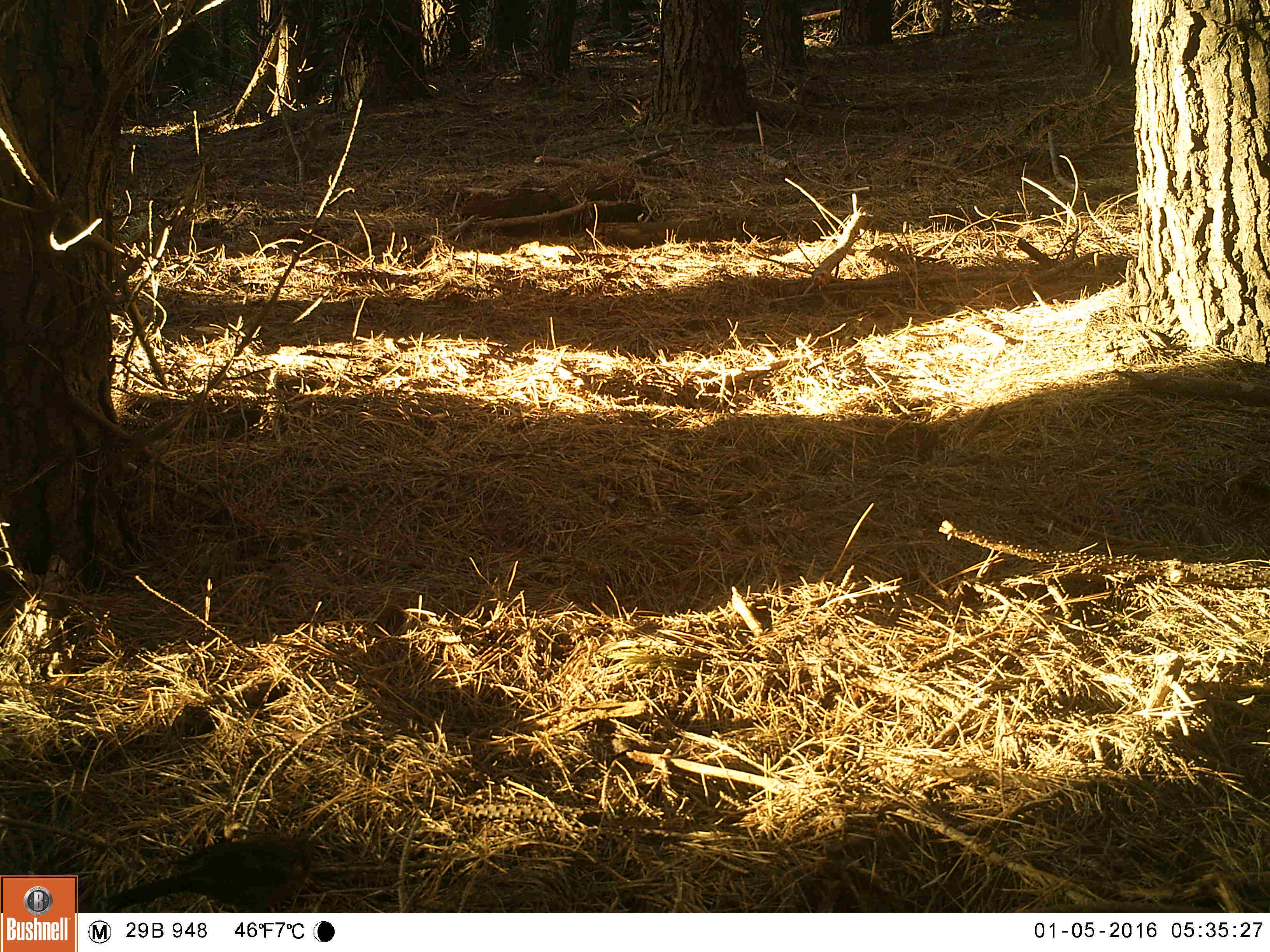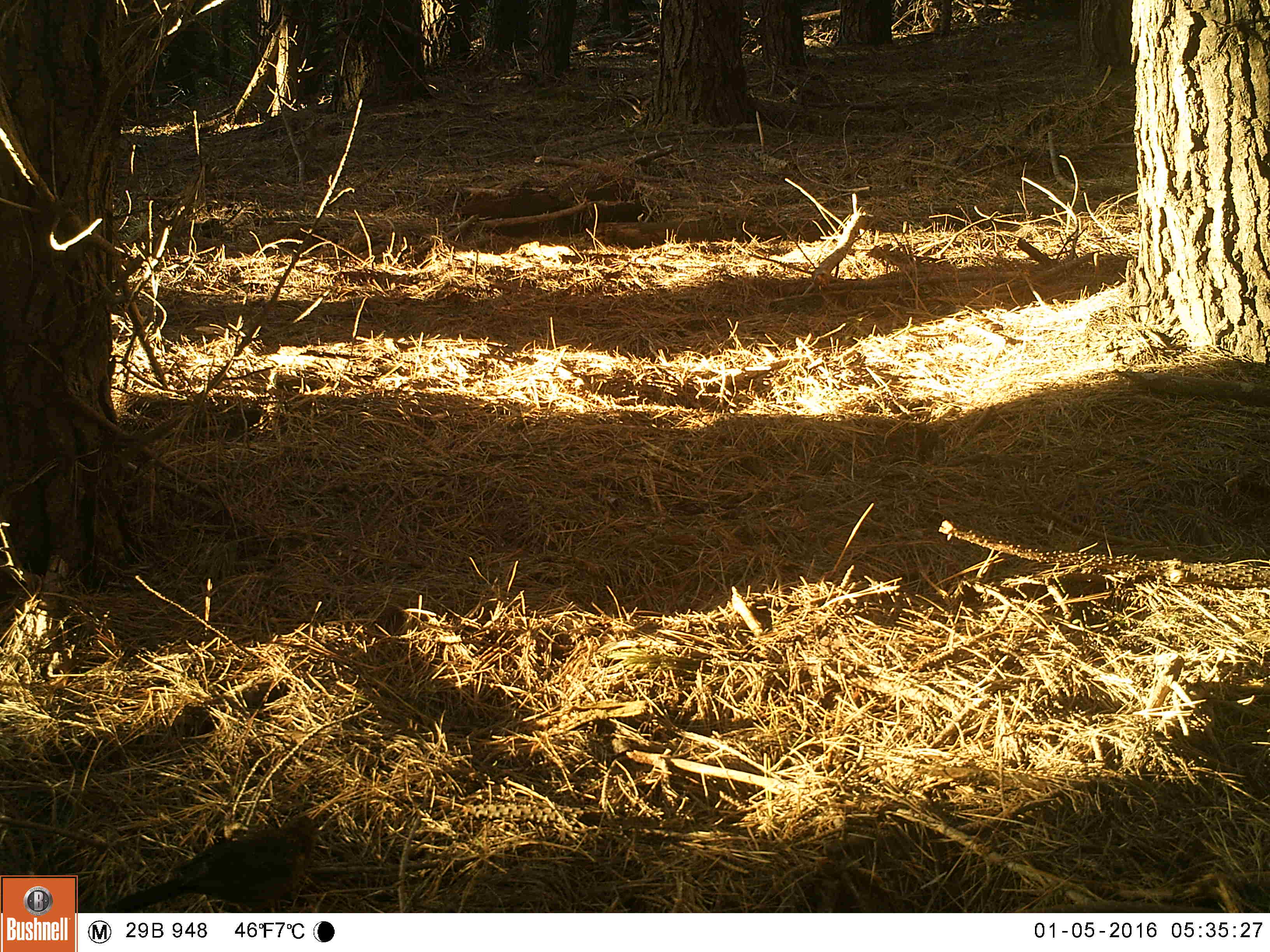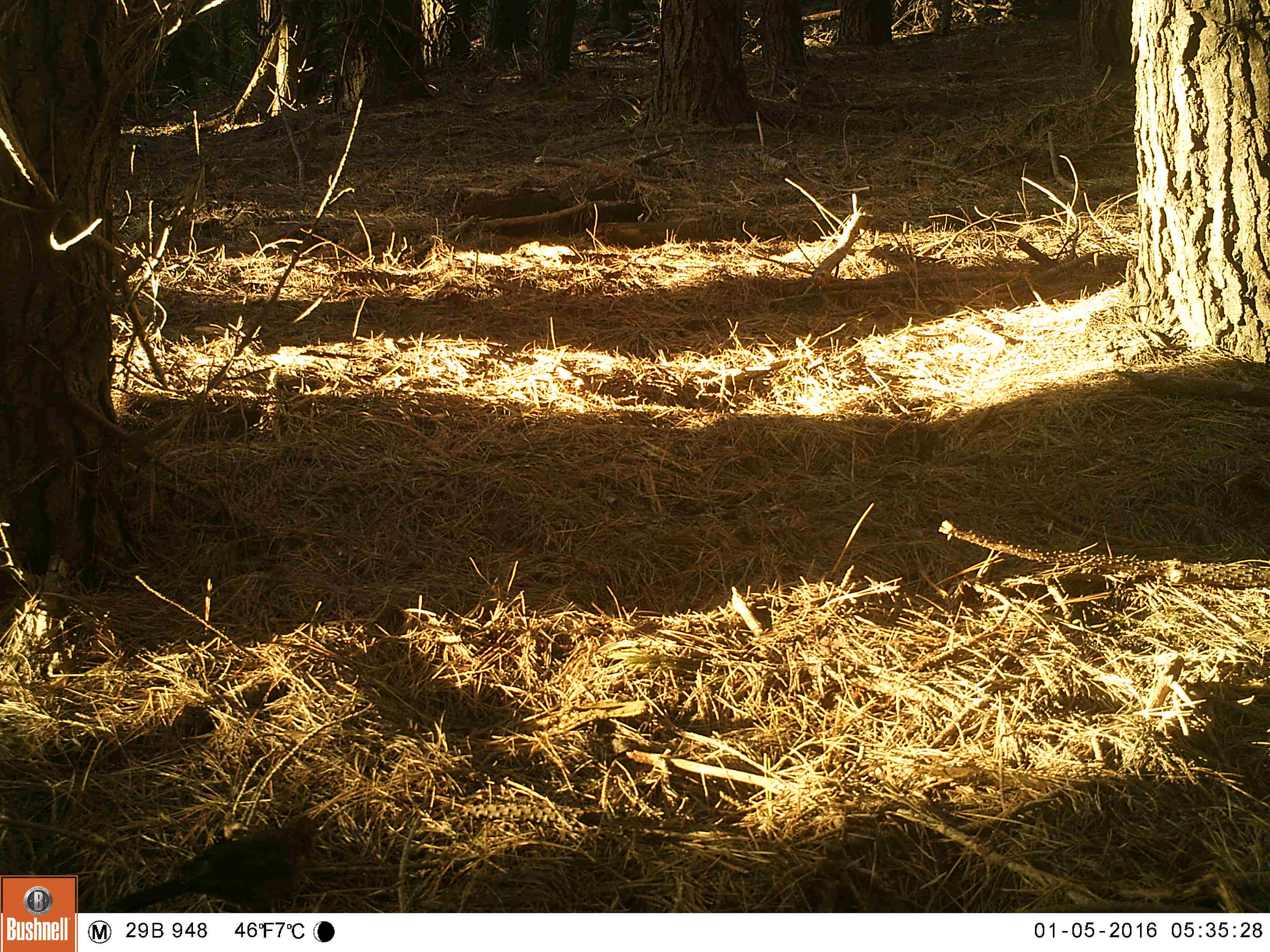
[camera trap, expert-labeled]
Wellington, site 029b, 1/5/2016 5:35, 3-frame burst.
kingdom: Animalia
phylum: Chordata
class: Aves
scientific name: Aves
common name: bird